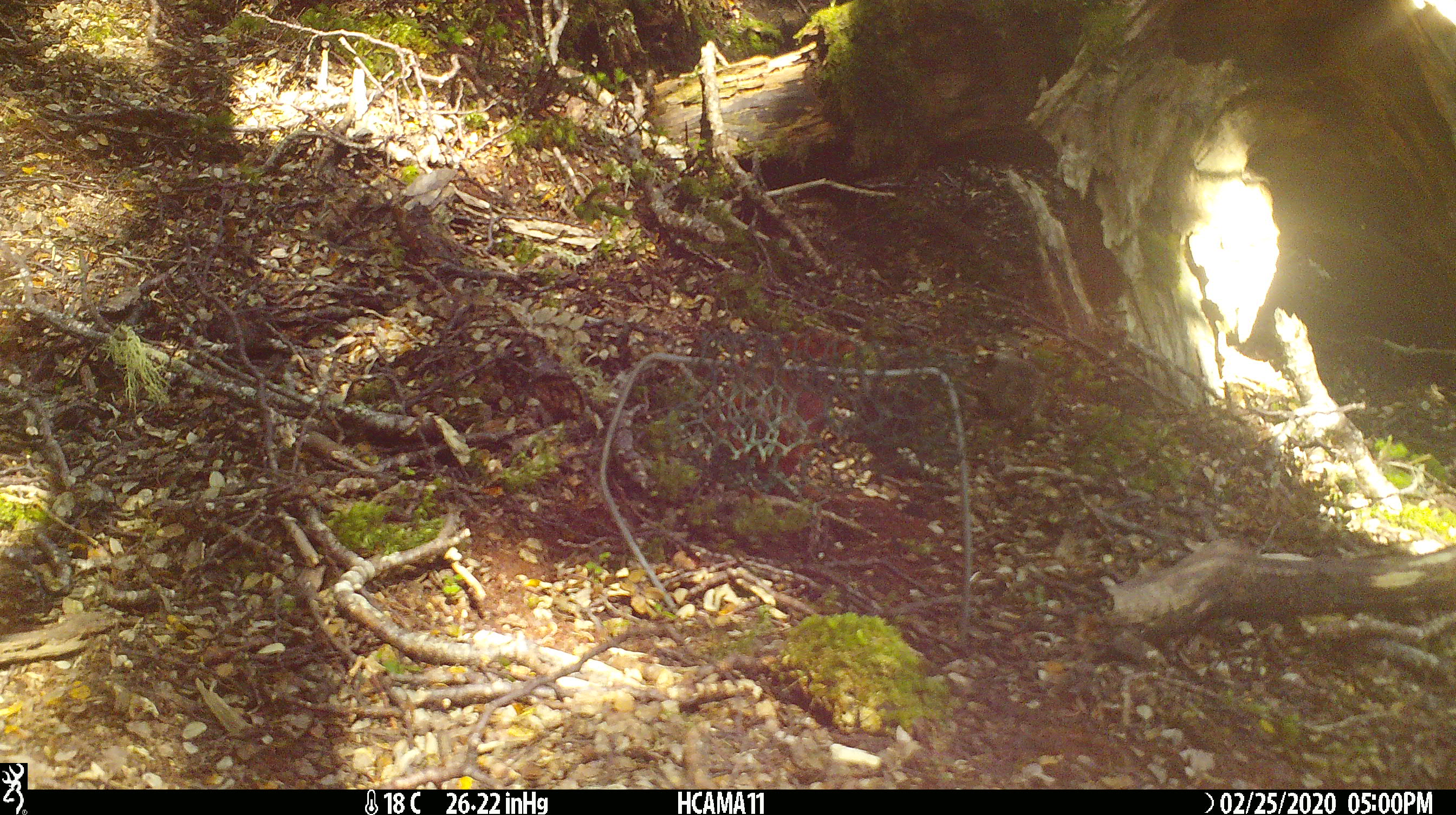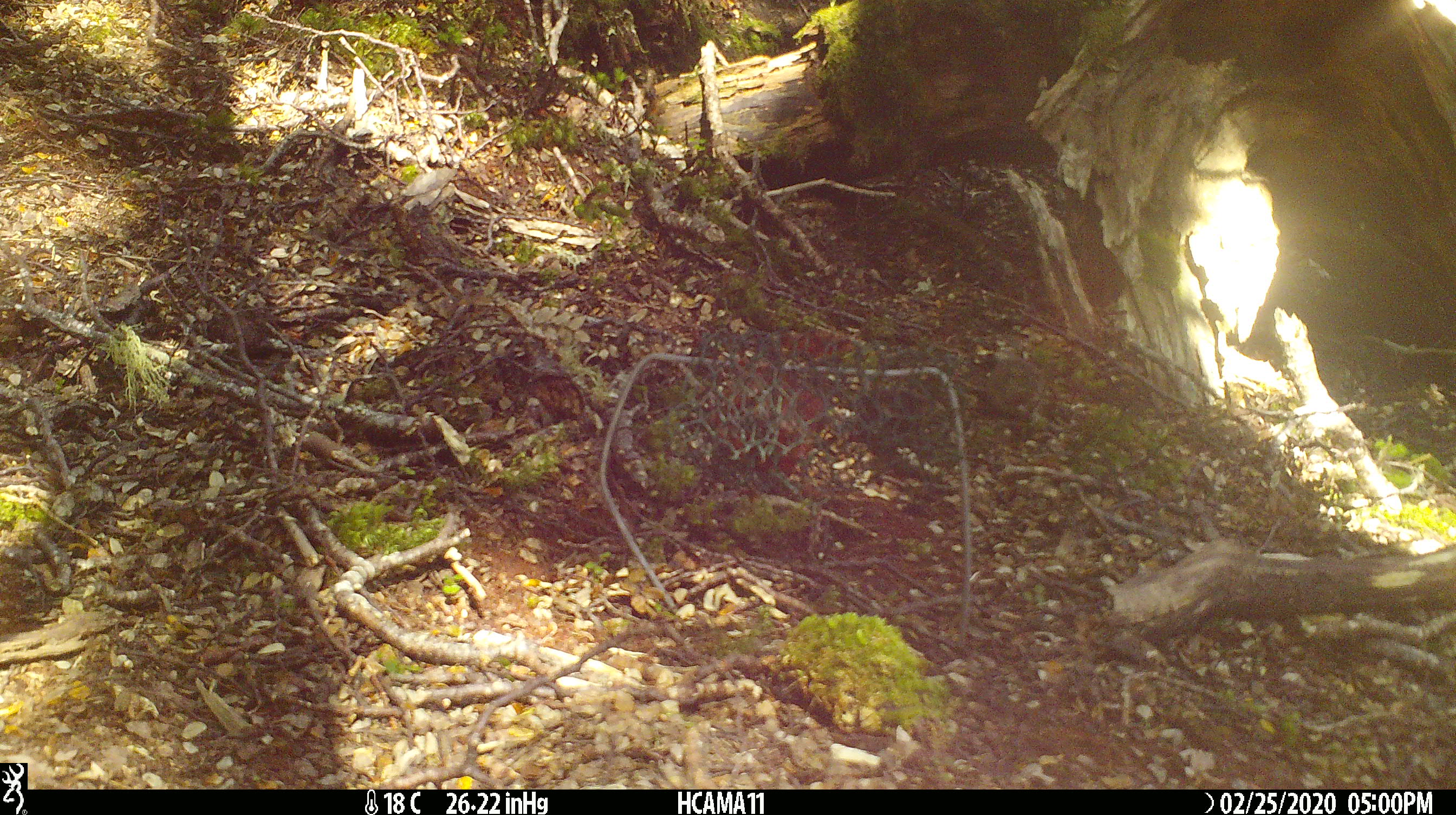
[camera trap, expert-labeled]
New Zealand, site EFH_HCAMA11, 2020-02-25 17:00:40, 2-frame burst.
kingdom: Animalia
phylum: Chordata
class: Mammalia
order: Rodentia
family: Muridae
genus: Mus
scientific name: Mus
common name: mouse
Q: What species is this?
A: Mouse (Mus).